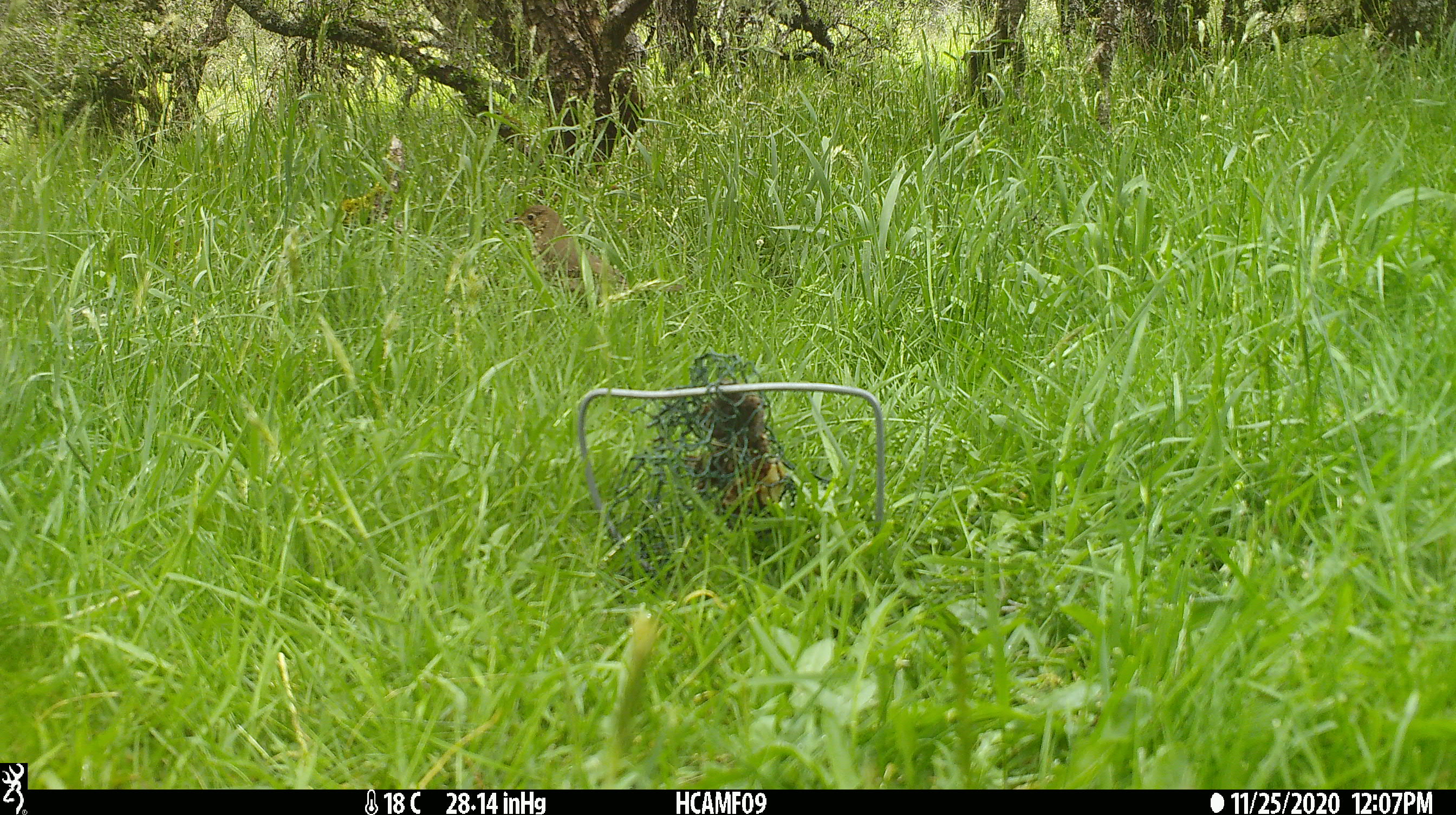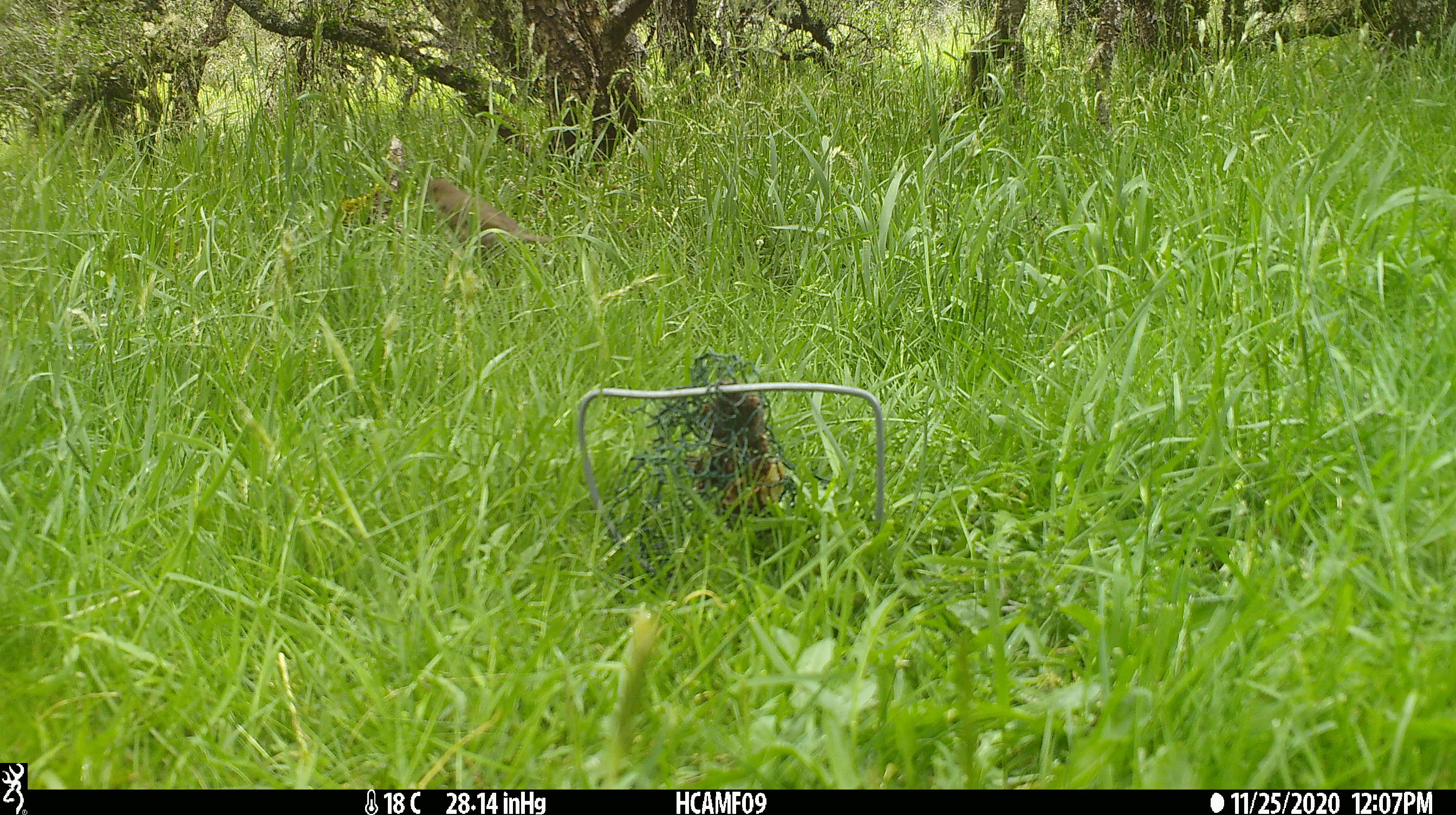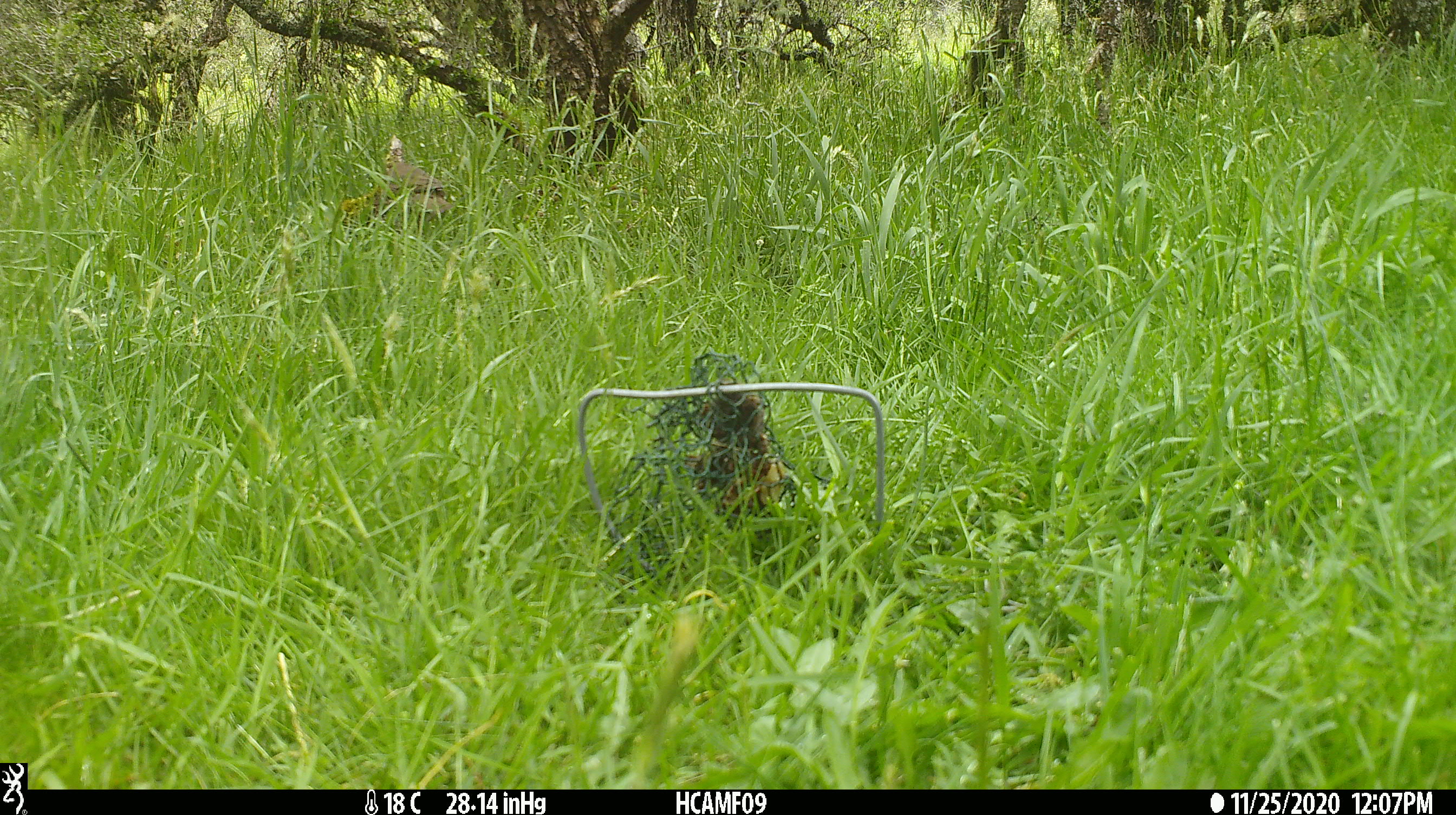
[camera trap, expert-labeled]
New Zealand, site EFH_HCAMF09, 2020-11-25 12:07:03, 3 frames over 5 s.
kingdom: Animalia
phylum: Chordata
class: Aves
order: Passeriformes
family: Turdidae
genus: Turdus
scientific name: Turdus philomelos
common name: song thrush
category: thrush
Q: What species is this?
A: Thrush (song thrush) (Turdus philomelos).